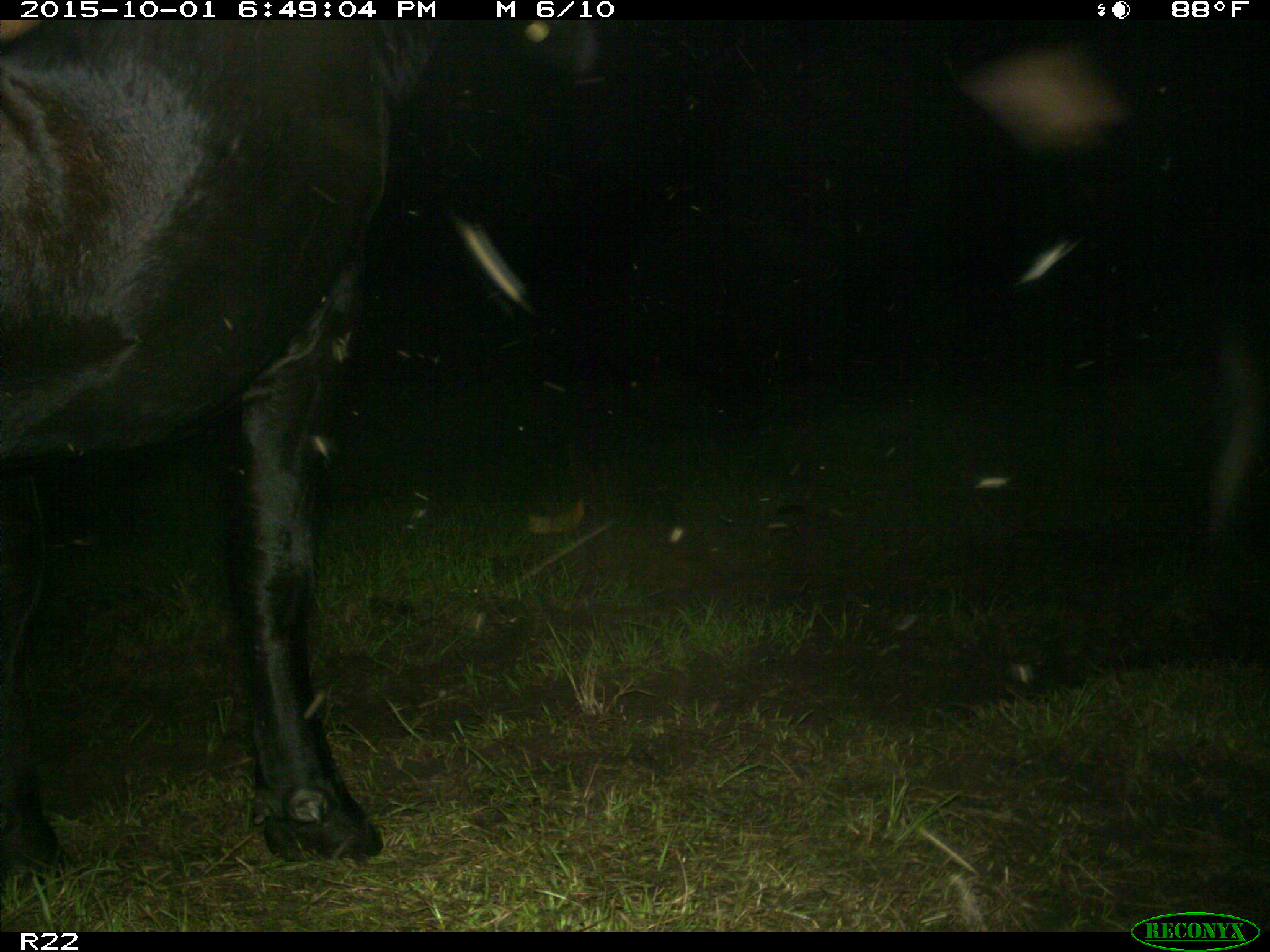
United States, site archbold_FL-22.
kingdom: Animalia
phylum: Chordata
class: Mammalia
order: Artiodactyla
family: Bovidae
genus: Bos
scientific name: Bos taurus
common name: domestic cow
Bos taurus (domestic cow).